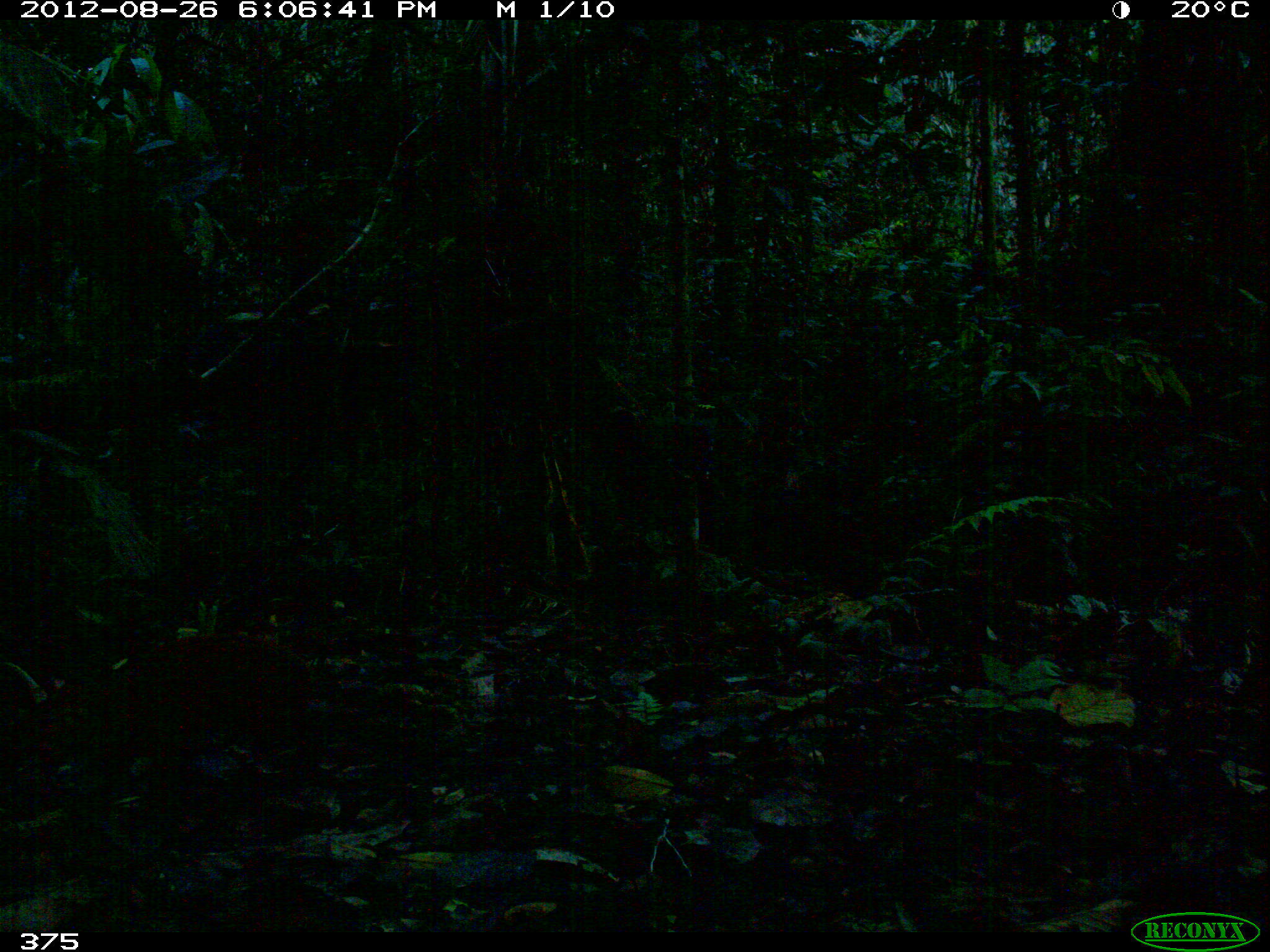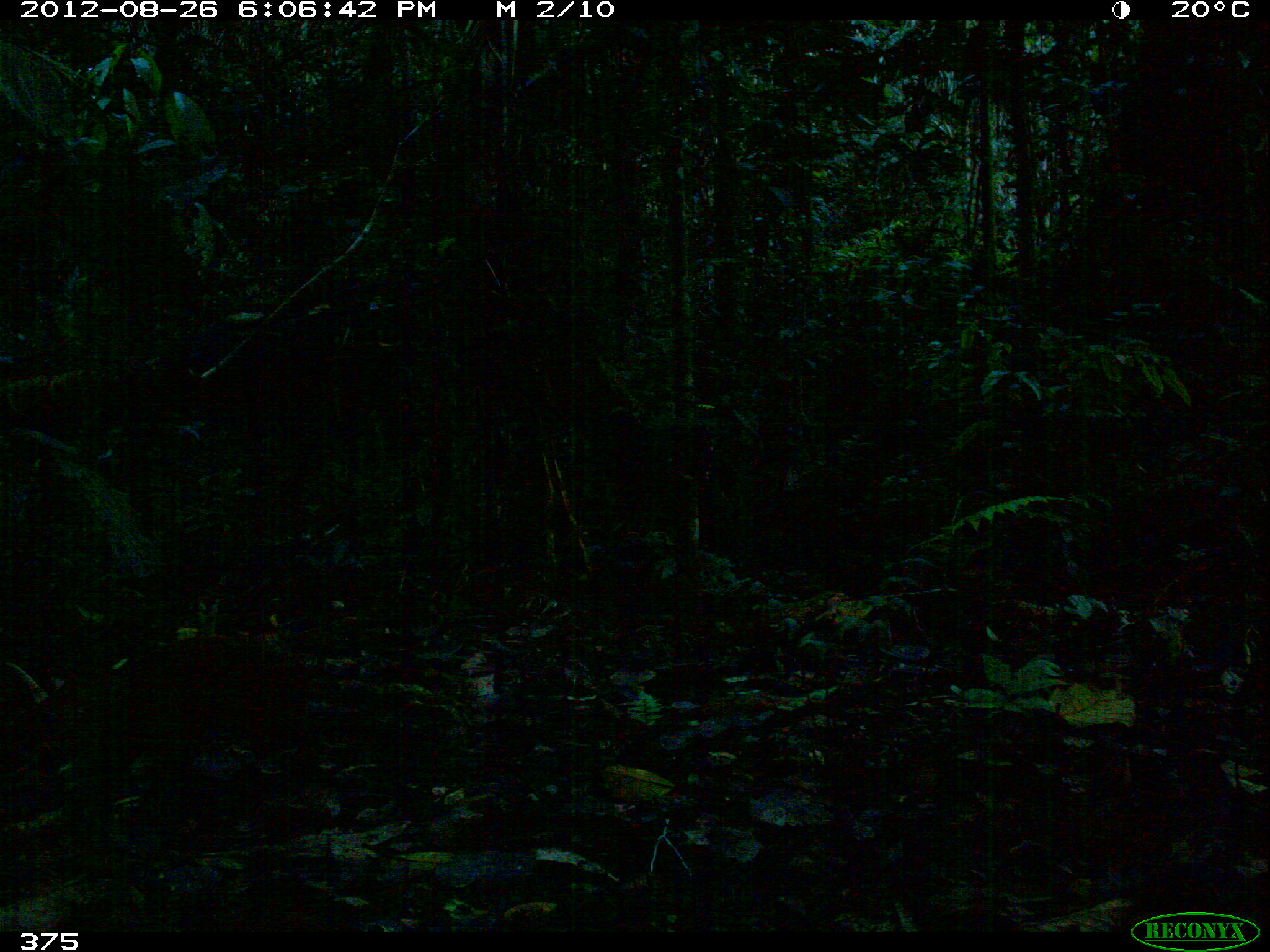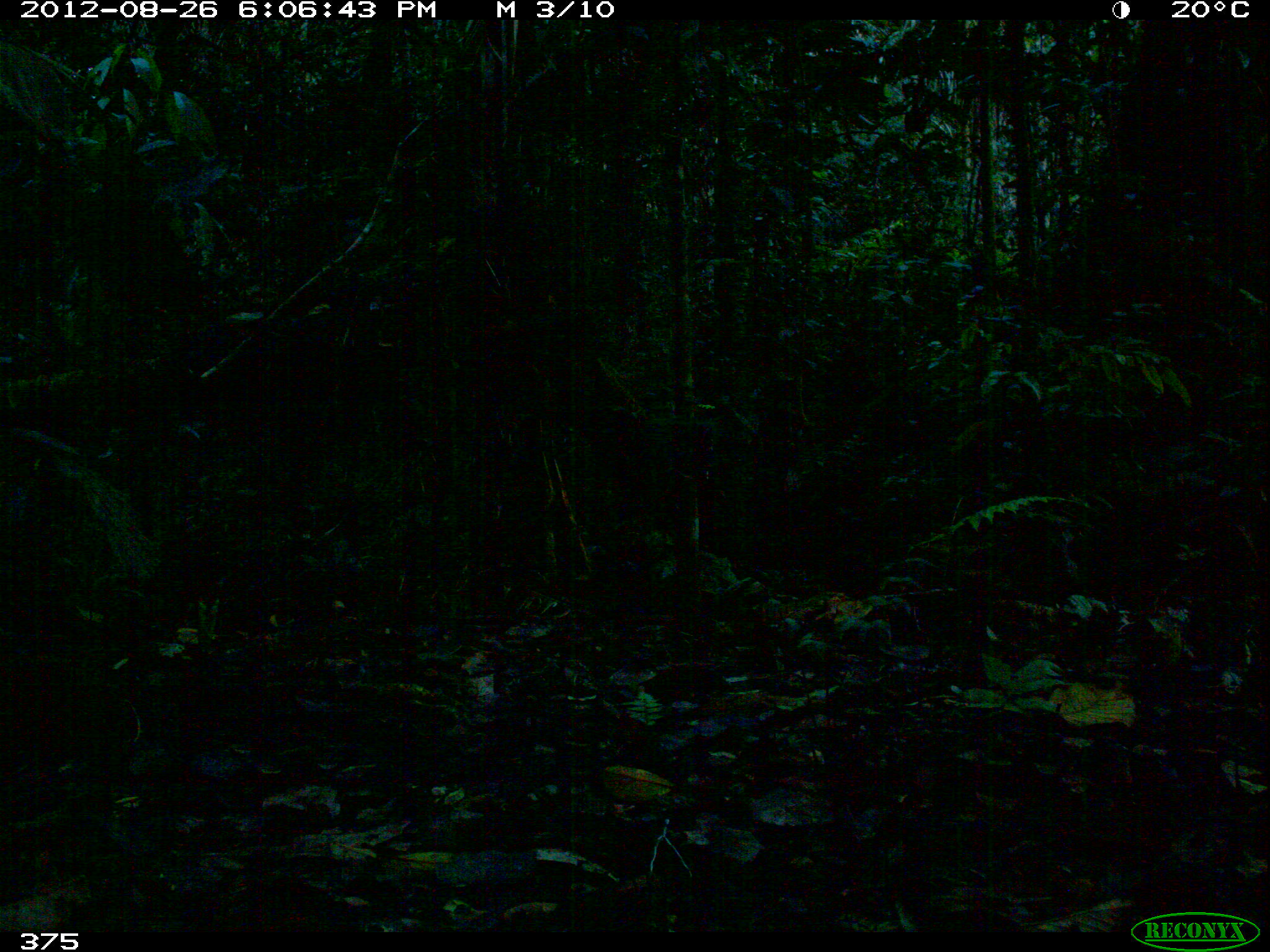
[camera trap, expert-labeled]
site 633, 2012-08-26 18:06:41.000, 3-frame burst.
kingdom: Animalia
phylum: Chordata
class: Mammalia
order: Rodentia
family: Dasyproctidae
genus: Dasyprocta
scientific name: Dasyprocta punctata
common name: central american agouti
Dasyprocta punctata (central american agouti).